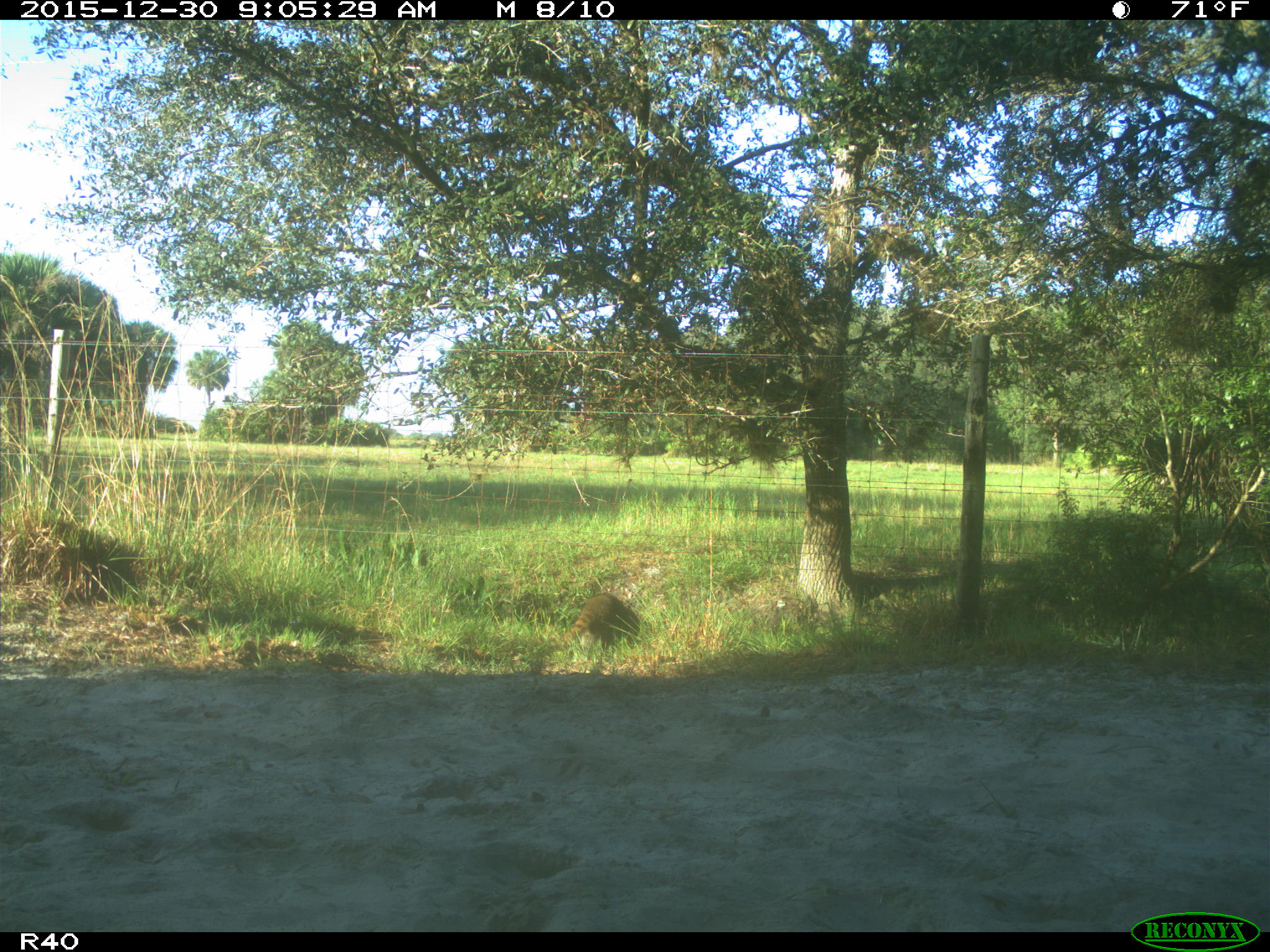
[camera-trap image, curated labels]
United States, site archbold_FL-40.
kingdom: Animalia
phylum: Chordata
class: Mammalia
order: Carnivora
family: Procyonidae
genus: Procyon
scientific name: Procyon lotor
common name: common raccoon